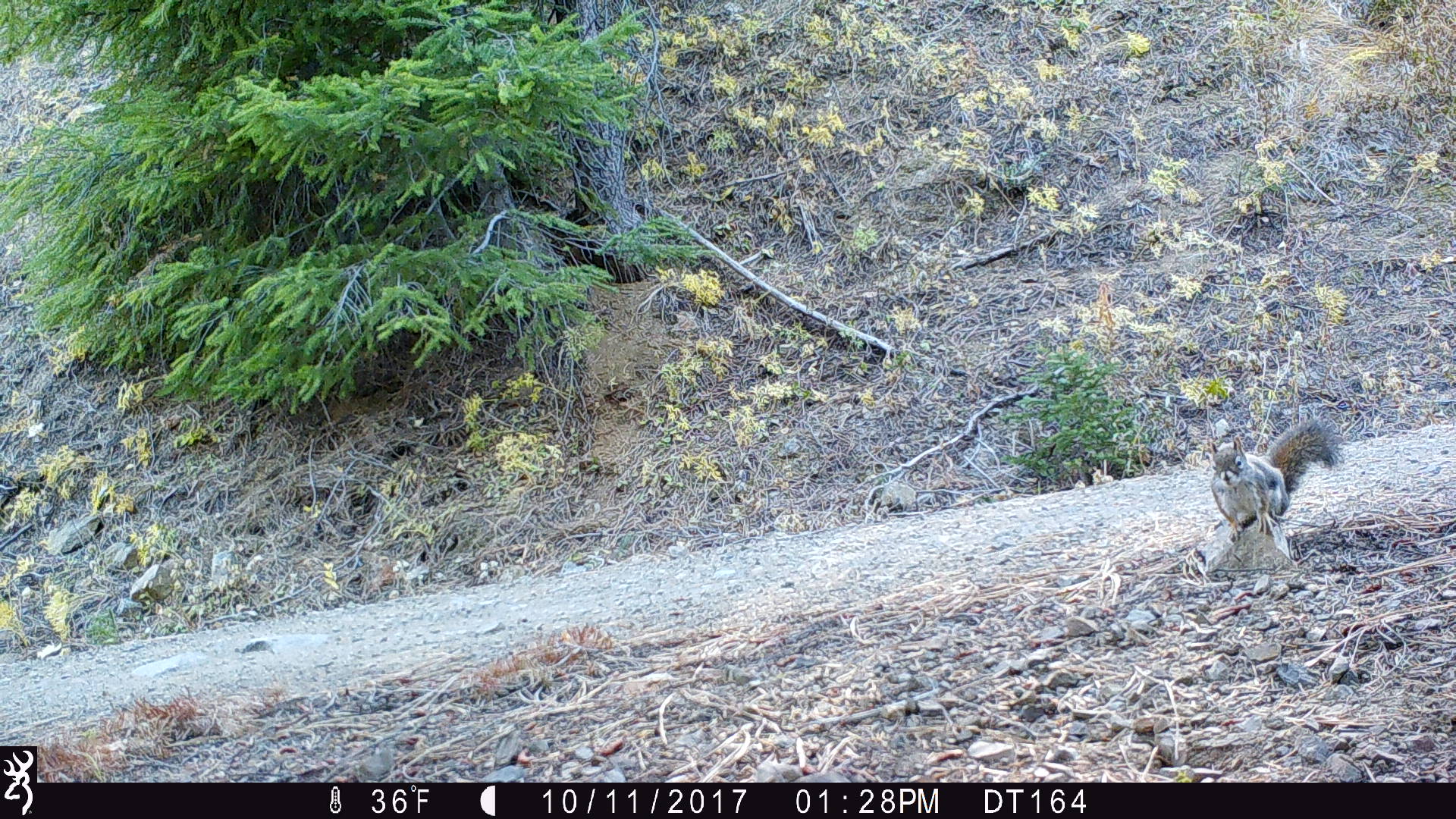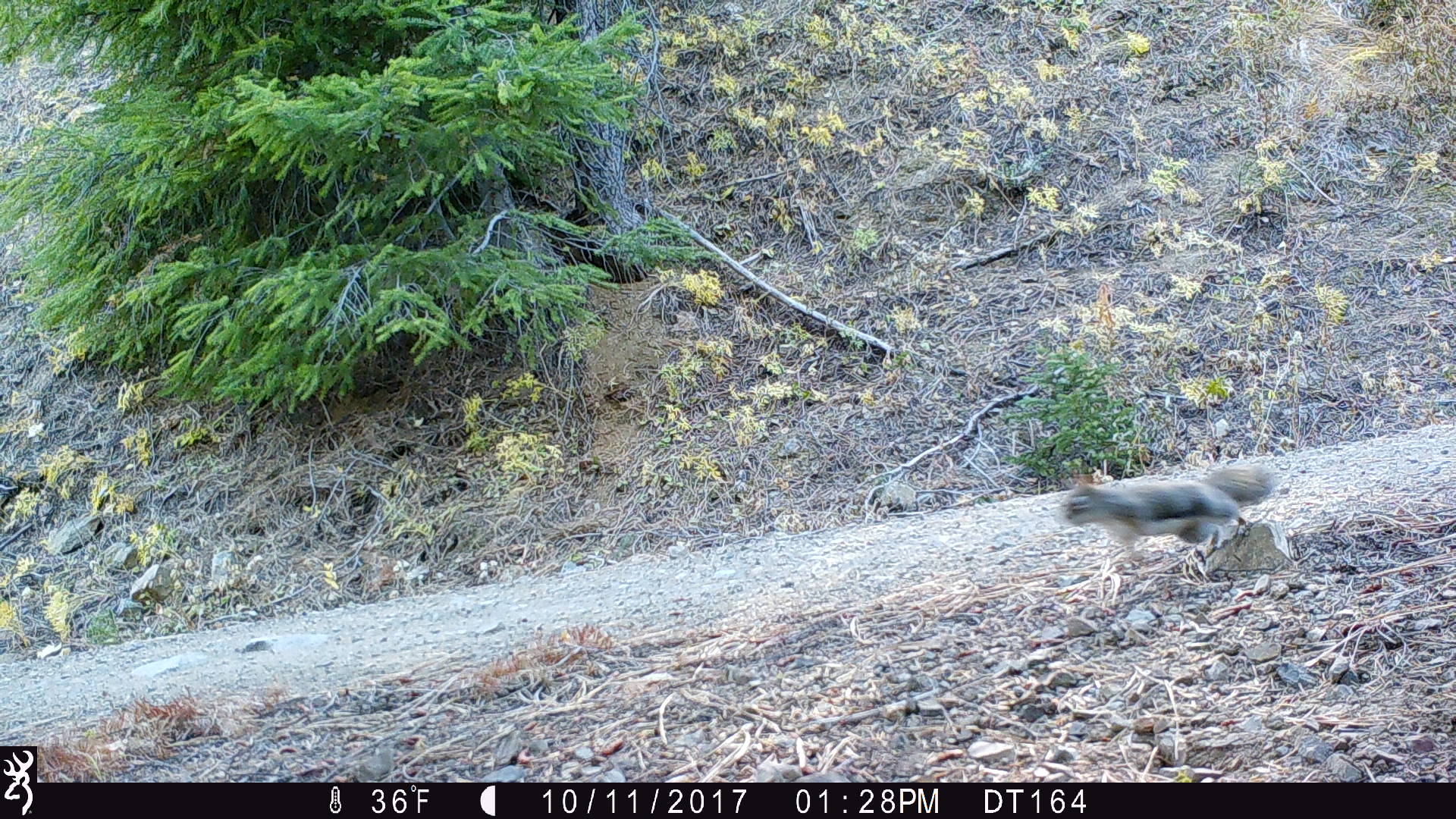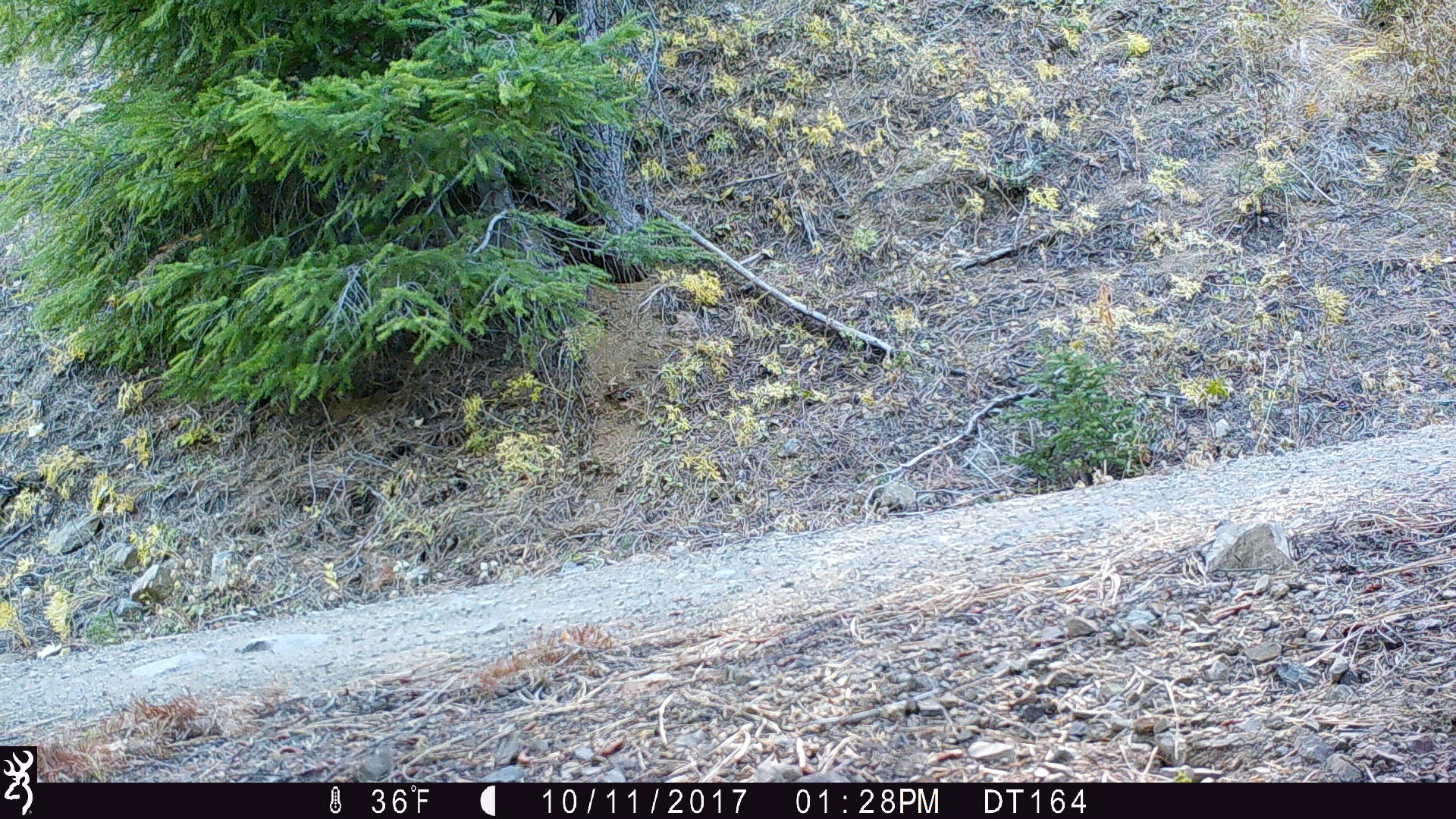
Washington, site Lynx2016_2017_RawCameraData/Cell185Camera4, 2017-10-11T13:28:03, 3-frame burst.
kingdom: Animalia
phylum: Chordata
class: Mammalia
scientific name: Mammalia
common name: small mammal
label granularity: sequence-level